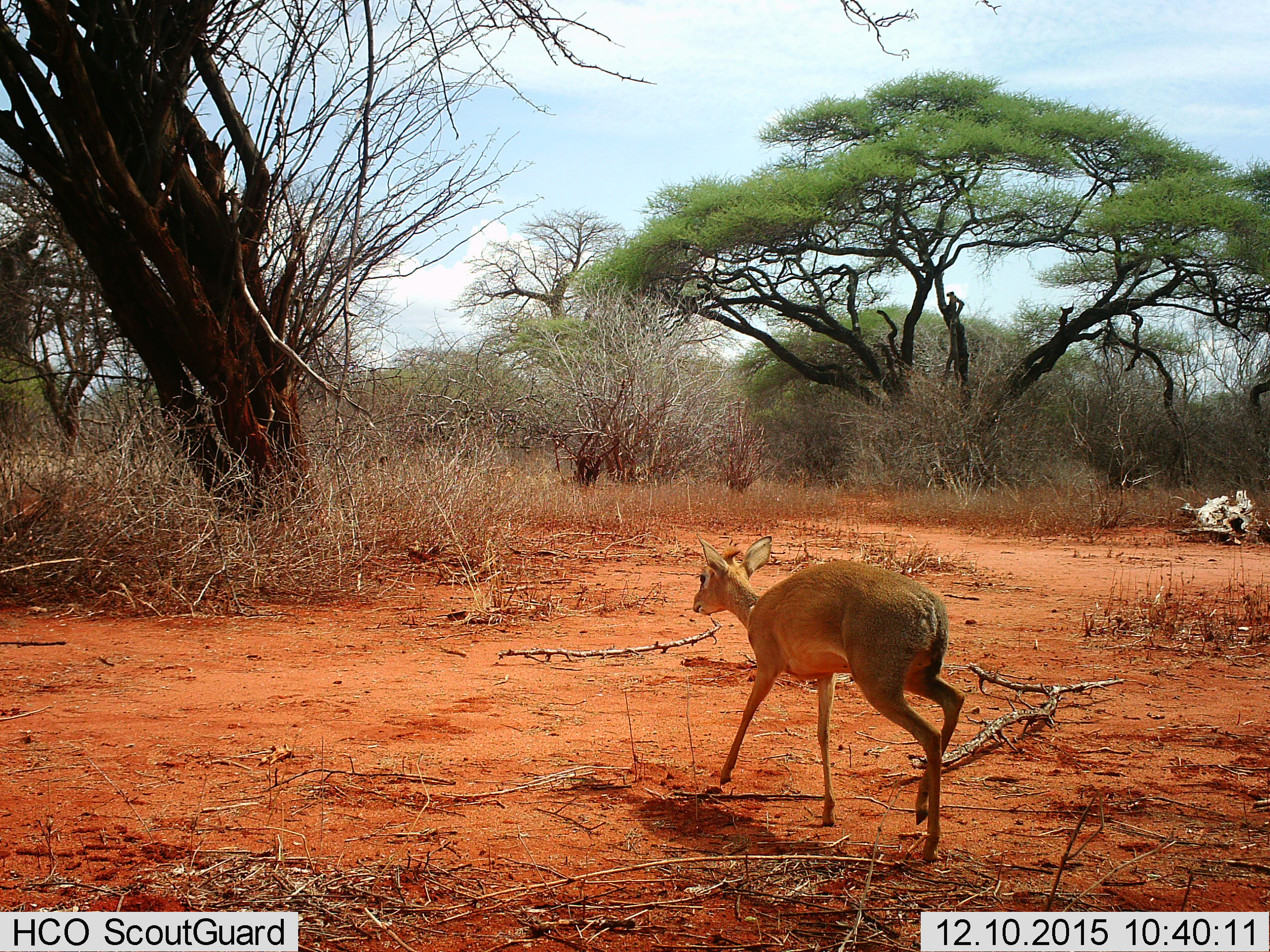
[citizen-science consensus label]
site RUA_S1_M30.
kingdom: Animalia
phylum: Chordata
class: Mammalia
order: Artiodactyla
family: Bovidae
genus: Madoqua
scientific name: Madoqua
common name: dik-dik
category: dikdik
Dikdik (dik-dik) (Madoqua), count 1. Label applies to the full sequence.